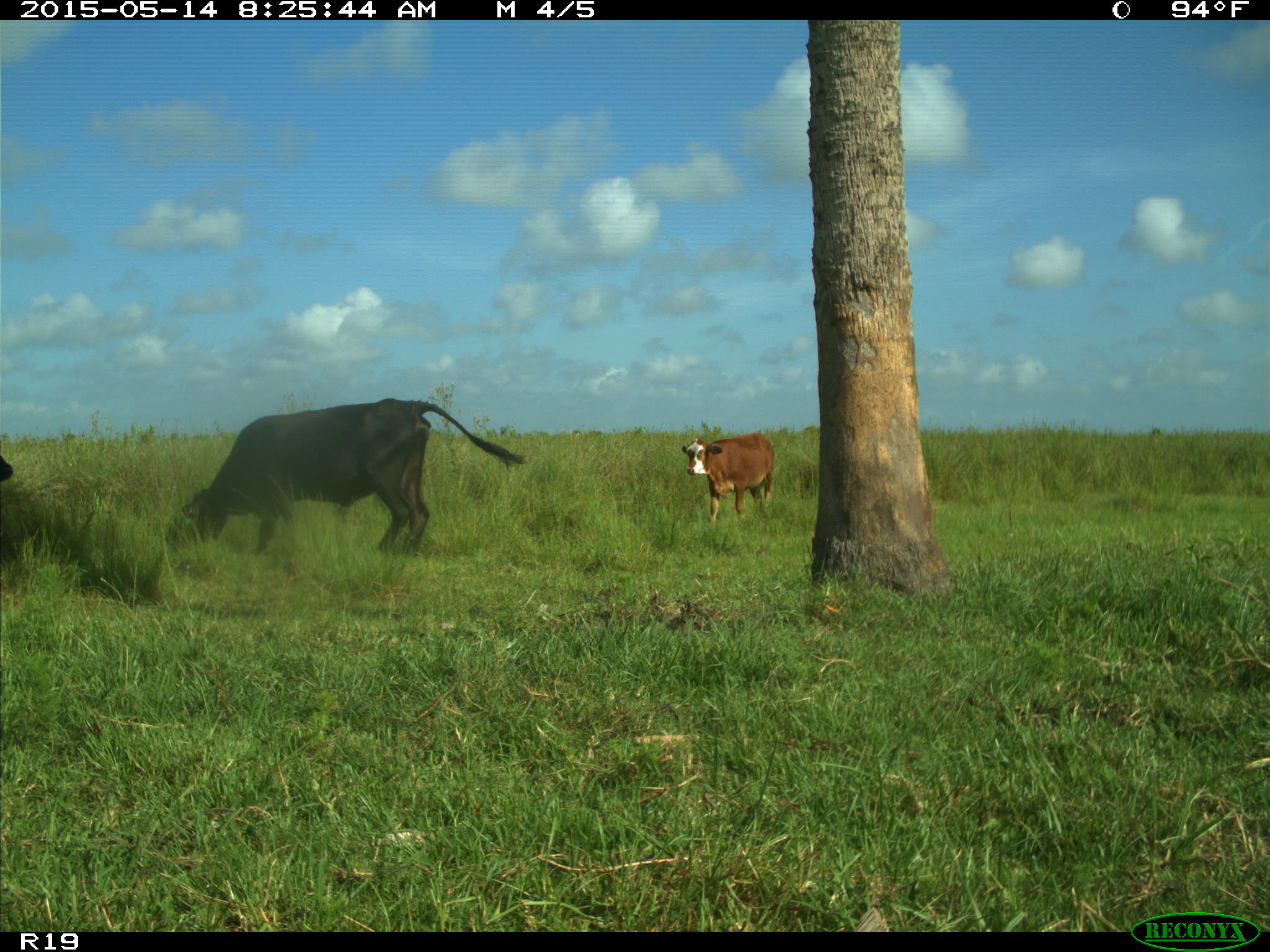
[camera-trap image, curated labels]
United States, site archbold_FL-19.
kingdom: Animalia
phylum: Chordata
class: Mammalia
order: Artiodactyla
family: Bovidae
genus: Bos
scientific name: Bos taurus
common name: domestic cow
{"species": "Bos taurus (domestic cow)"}